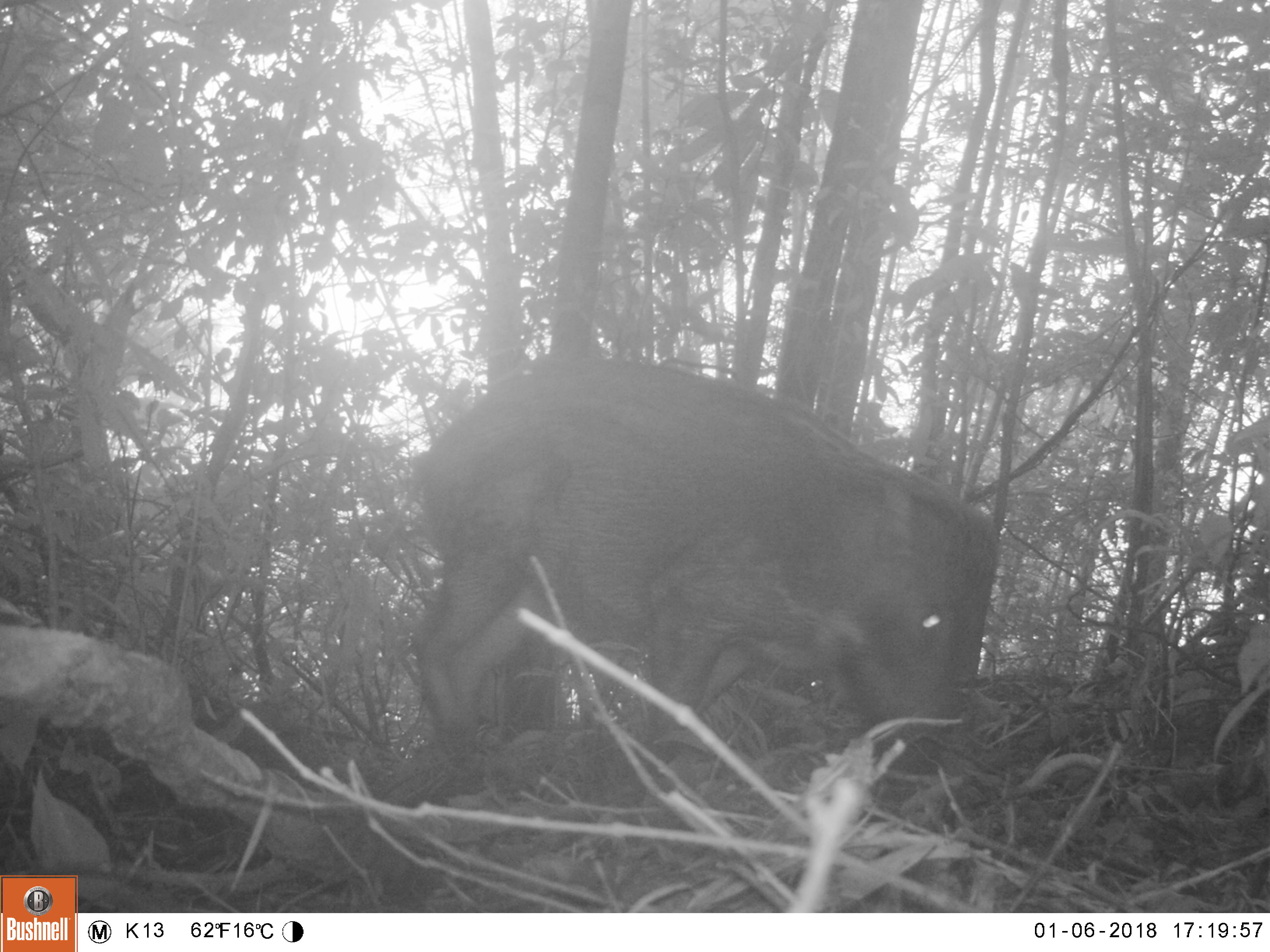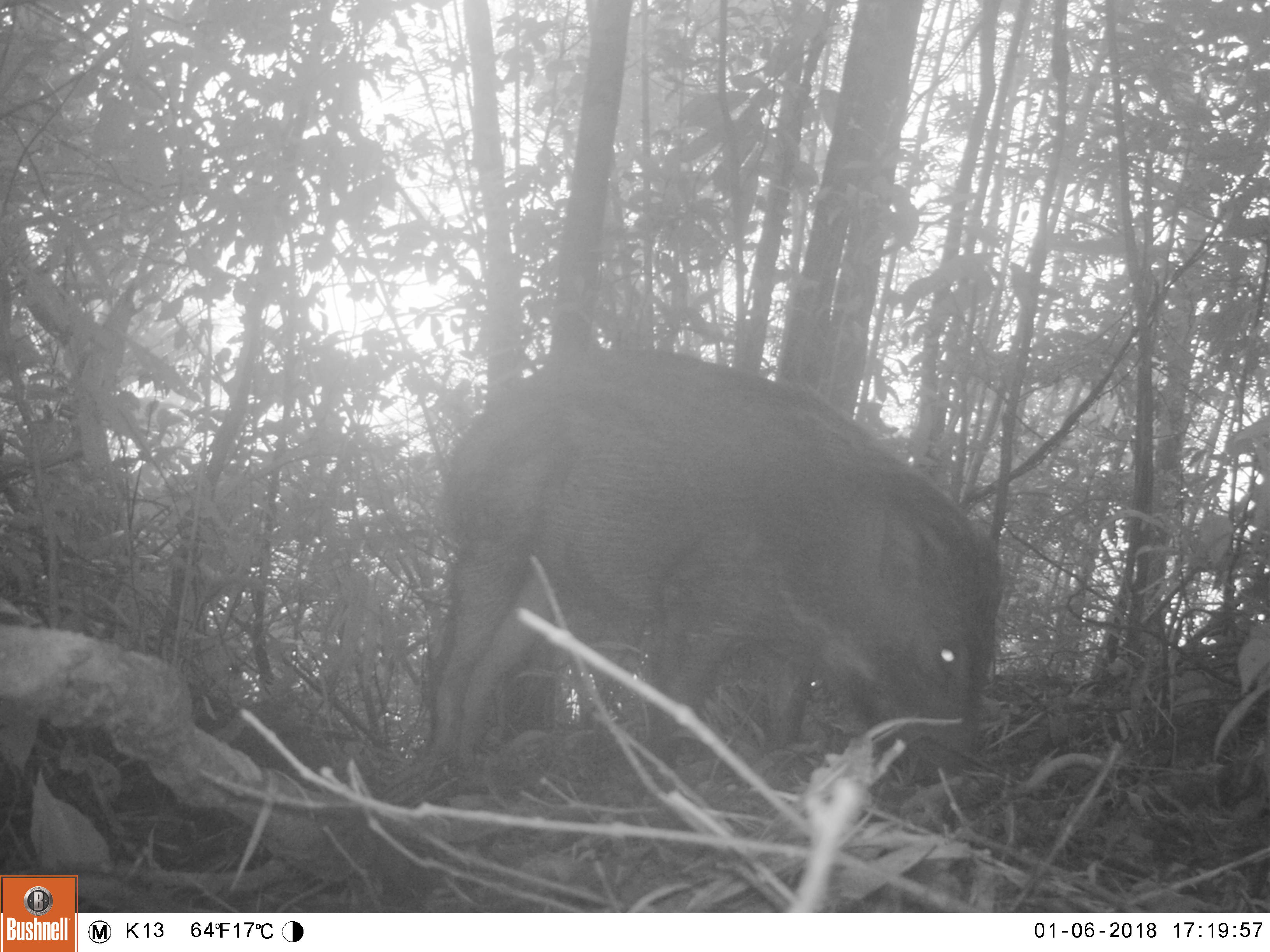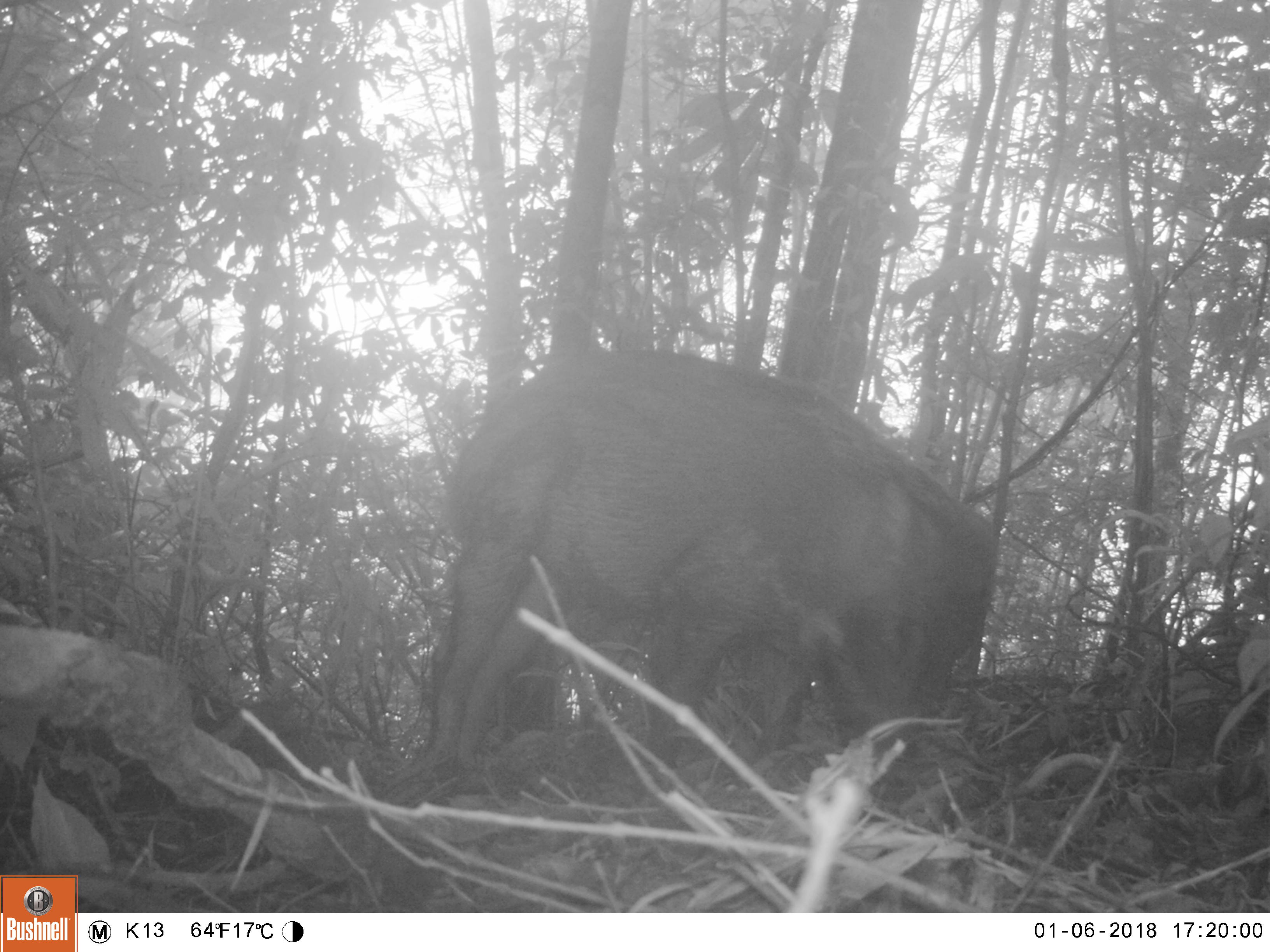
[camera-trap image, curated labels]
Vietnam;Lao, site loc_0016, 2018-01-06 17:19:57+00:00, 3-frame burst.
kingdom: Animalia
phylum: Chordata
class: Mammalia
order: Artiodactyla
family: Suidae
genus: Sus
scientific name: Sus scrofa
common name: eurasian wild pig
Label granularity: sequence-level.